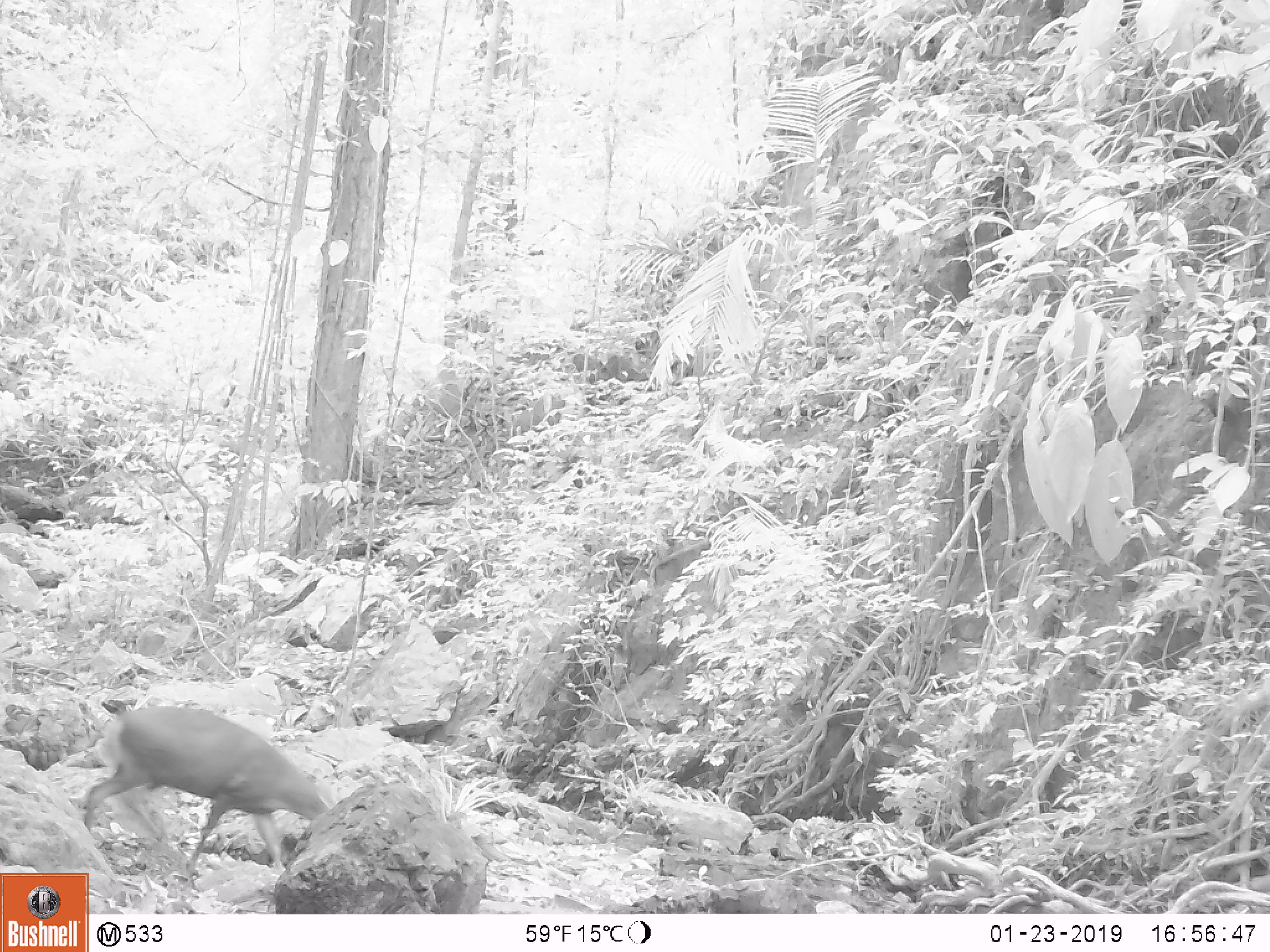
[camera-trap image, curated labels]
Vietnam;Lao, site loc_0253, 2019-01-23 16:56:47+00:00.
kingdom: Animalia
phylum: Chordata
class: Mammalia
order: Artiodactyla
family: Cervidae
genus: Muntiacus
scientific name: Muntiacus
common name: muntjacs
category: unidentified muntjac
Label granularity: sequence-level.